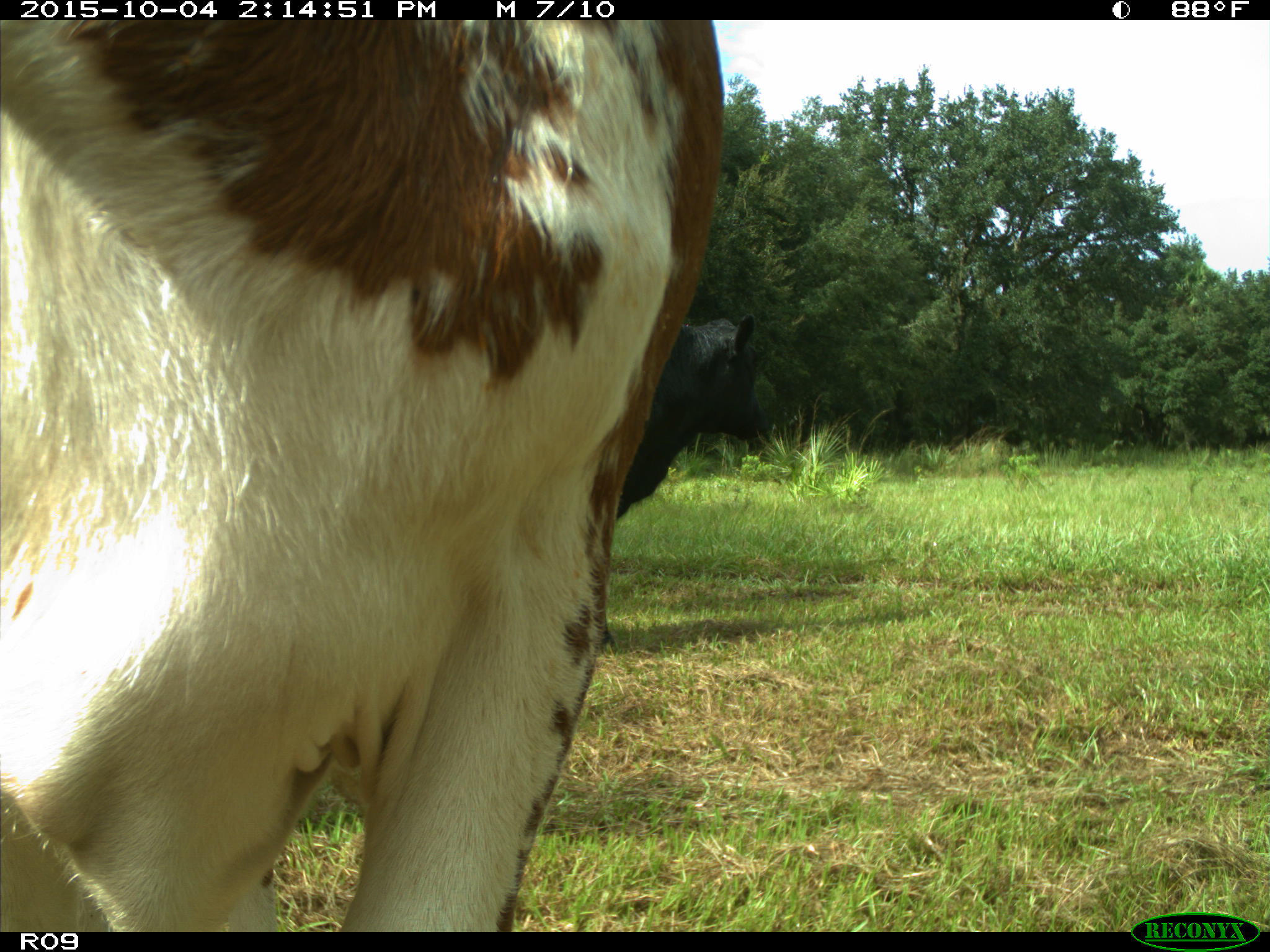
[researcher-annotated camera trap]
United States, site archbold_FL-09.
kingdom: Animalia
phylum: Chordata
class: Mammalia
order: Artiodactyla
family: Bovidae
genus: Bos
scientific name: Bos taurus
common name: domestic cow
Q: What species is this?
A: Bos taurus (domestic cow).